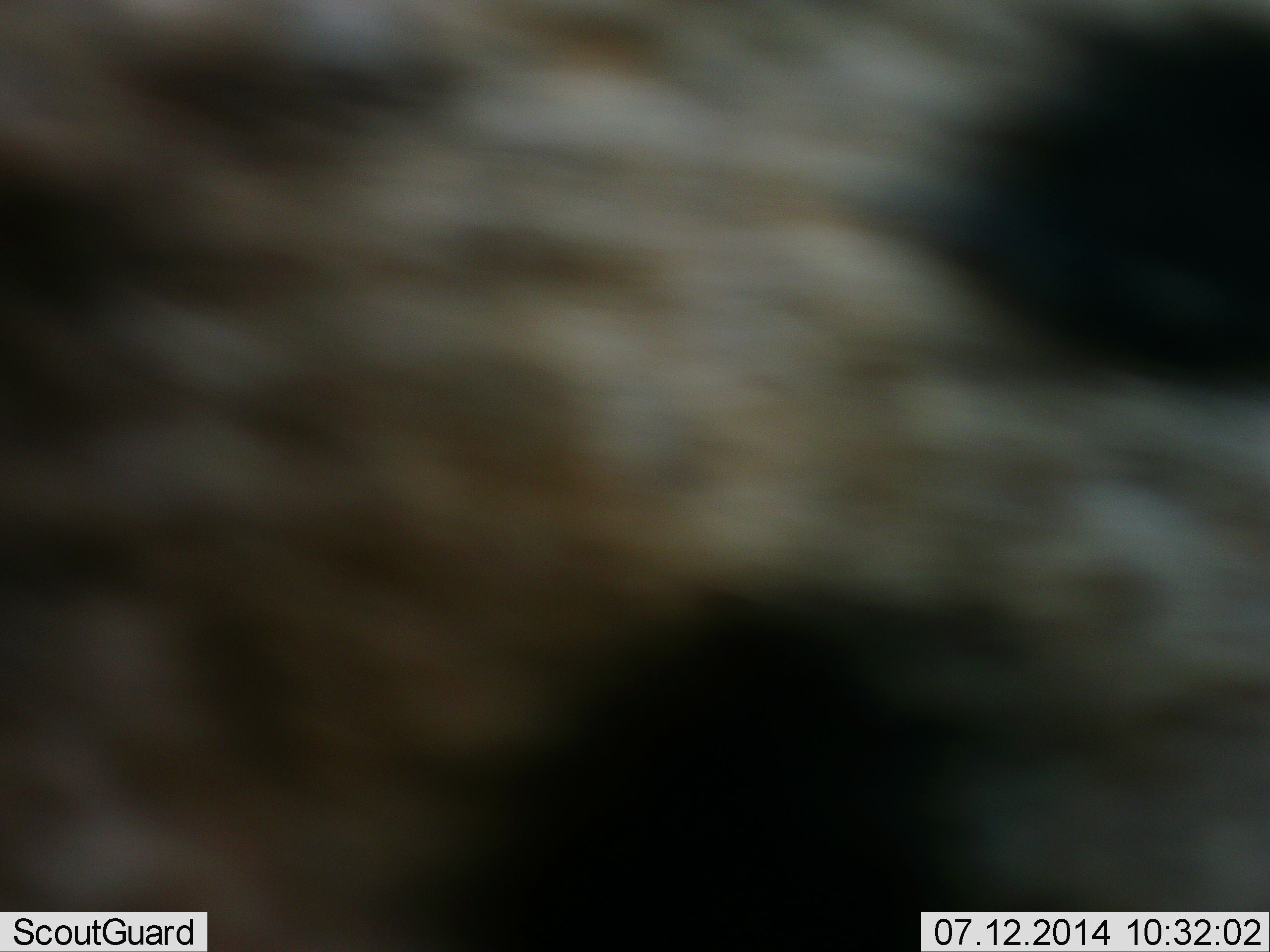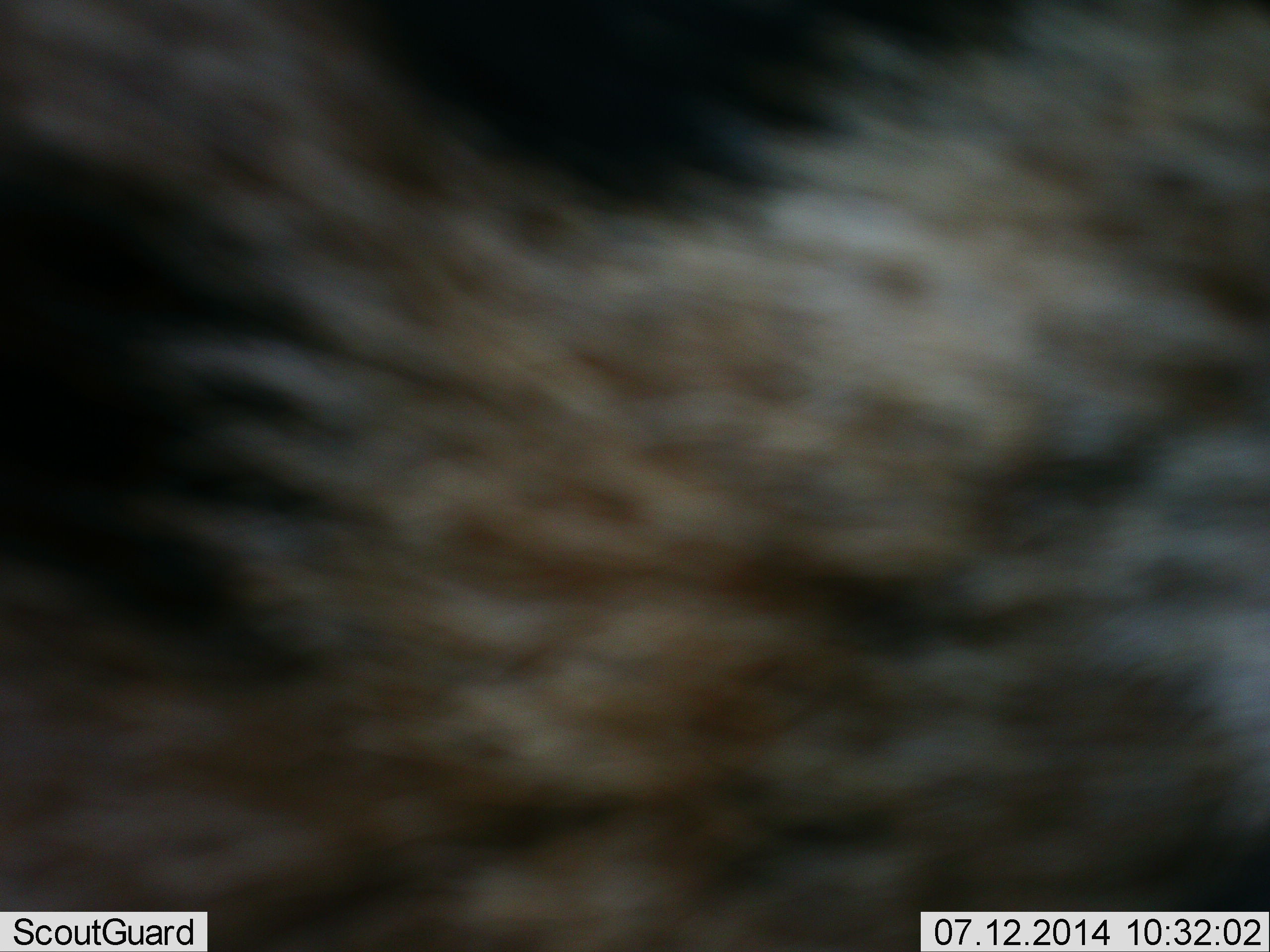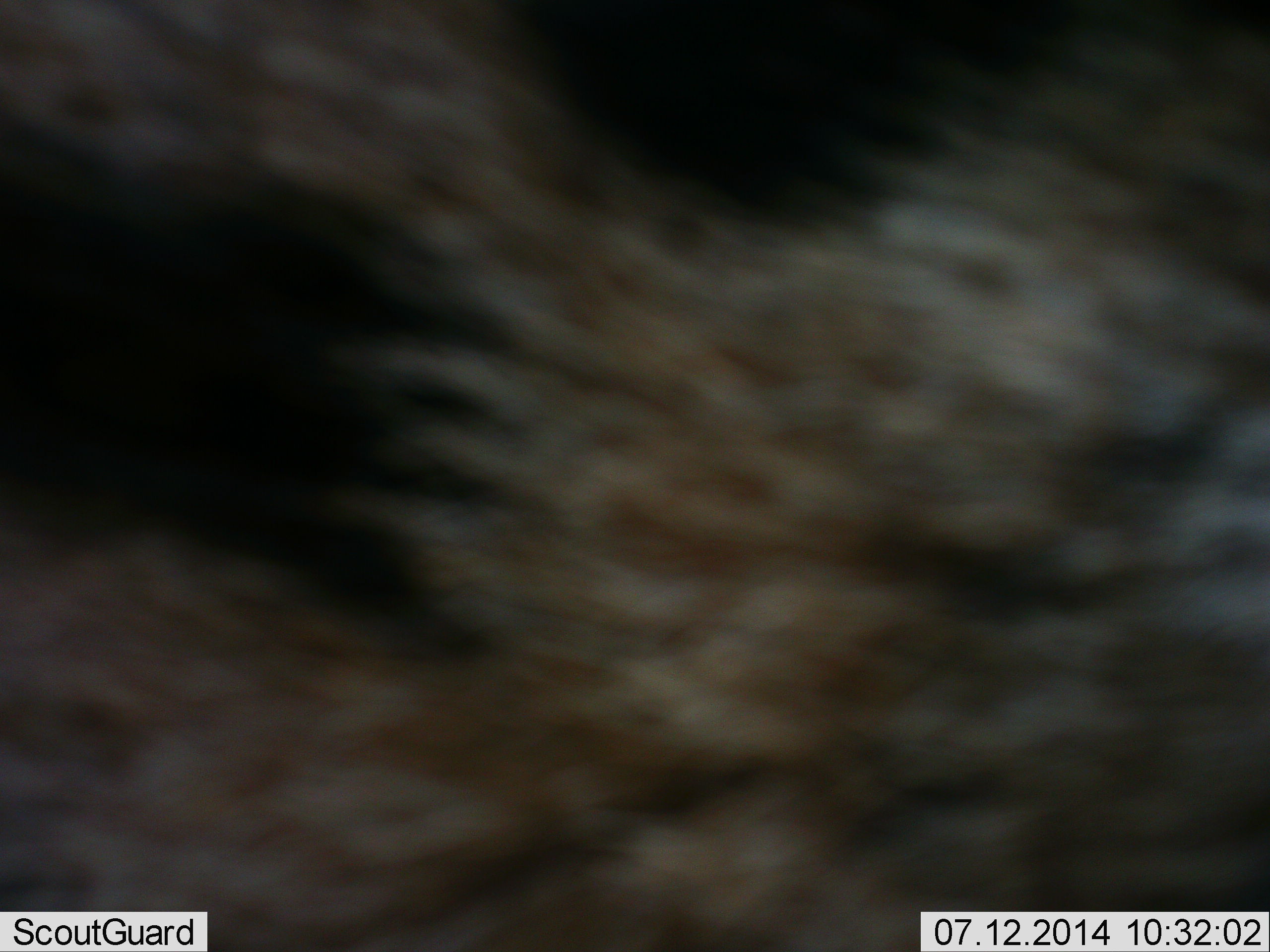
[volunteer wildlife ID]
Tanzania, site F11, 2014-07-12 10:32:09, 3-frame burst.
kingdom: Animalia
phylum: Chordata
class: Mammalia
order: Carnivora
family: Hyaenidae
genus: Crocuta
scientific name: Crocuta crocuta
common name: spotted hyena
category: hyenaspotted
Hyenaspotted (spotted hyena) (Crocuta crocuta), count 1. Behavior (volunteer vote fractions): standing 75%, resting 0%, moving 25%, interacting 0%. Young present (vote fraction): 0%. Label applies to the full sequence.